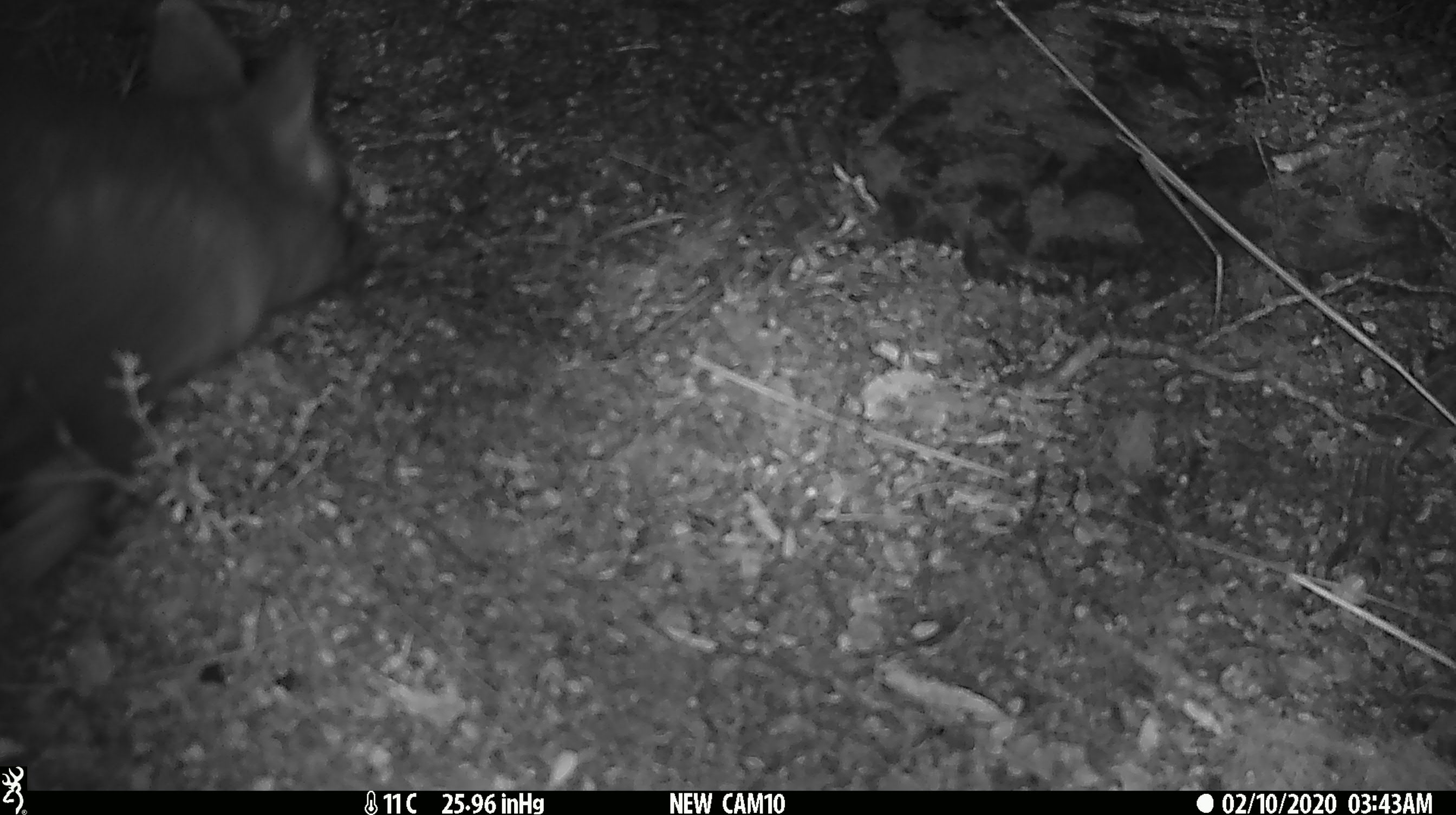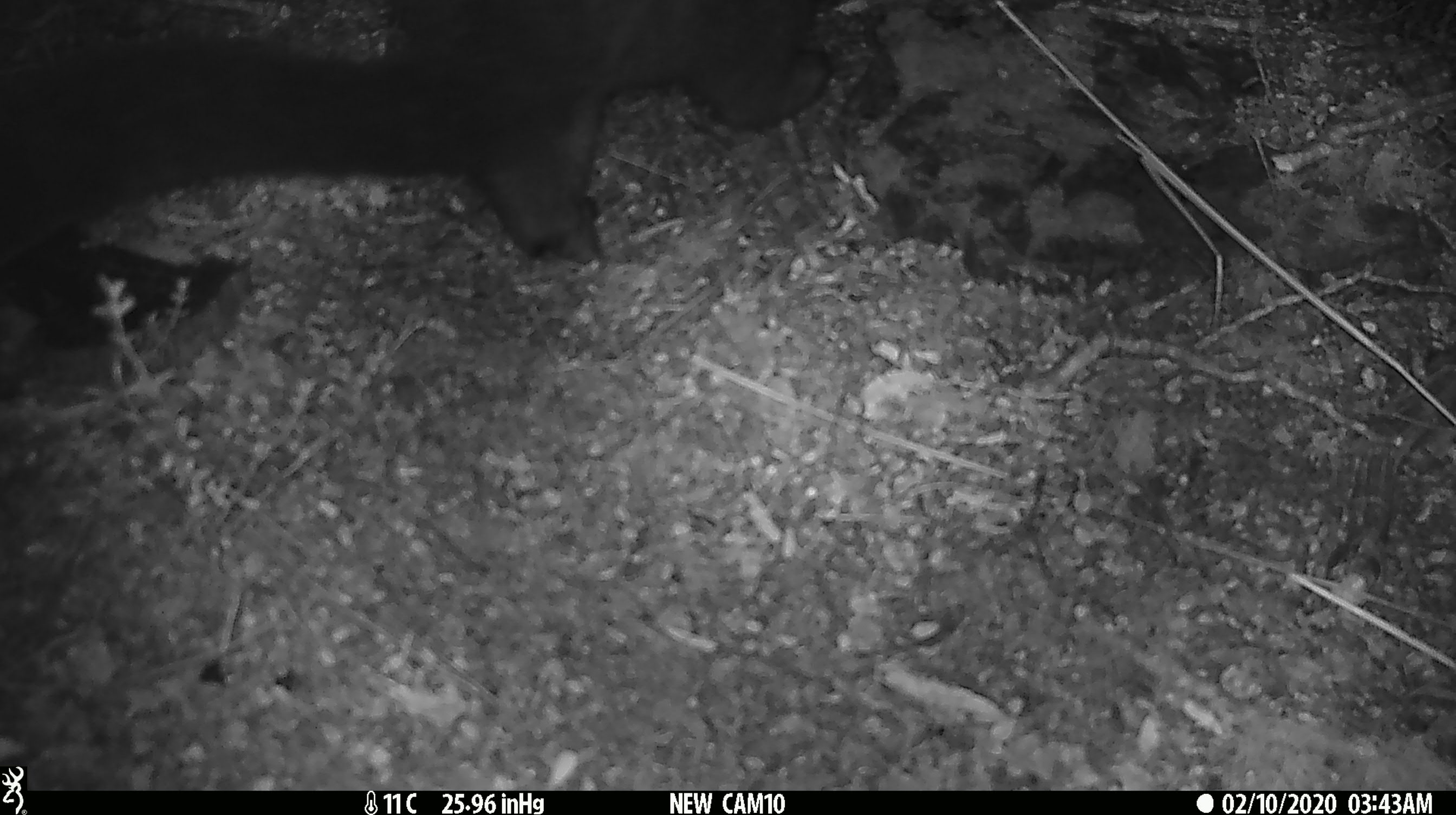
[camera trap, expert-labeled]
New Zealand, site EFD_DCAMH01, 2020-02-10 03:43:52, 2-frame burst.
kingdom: Animalia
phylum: Chordata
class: Mammalia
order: Diprotodontia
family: Phalangeridae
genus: Trichosurus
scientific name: Trichosurus vulpecula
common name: common brushtail possum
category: possum